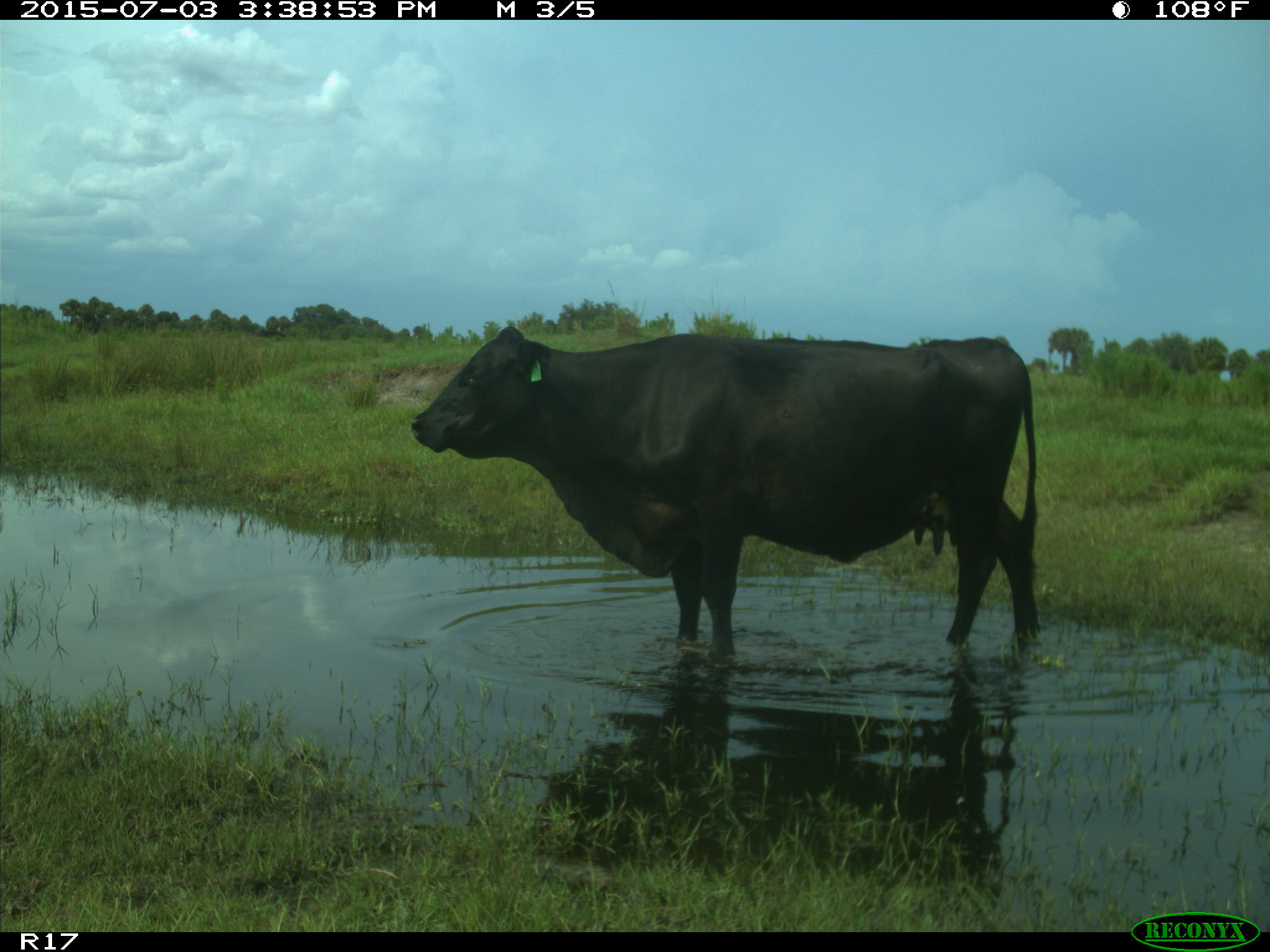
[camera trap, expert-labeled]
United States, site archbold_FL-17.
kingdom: Animalia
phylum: Chordata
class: Mammalia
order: Artiodactyla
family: Bovidae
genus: Bos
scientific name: Bos taurus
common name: domestic cow